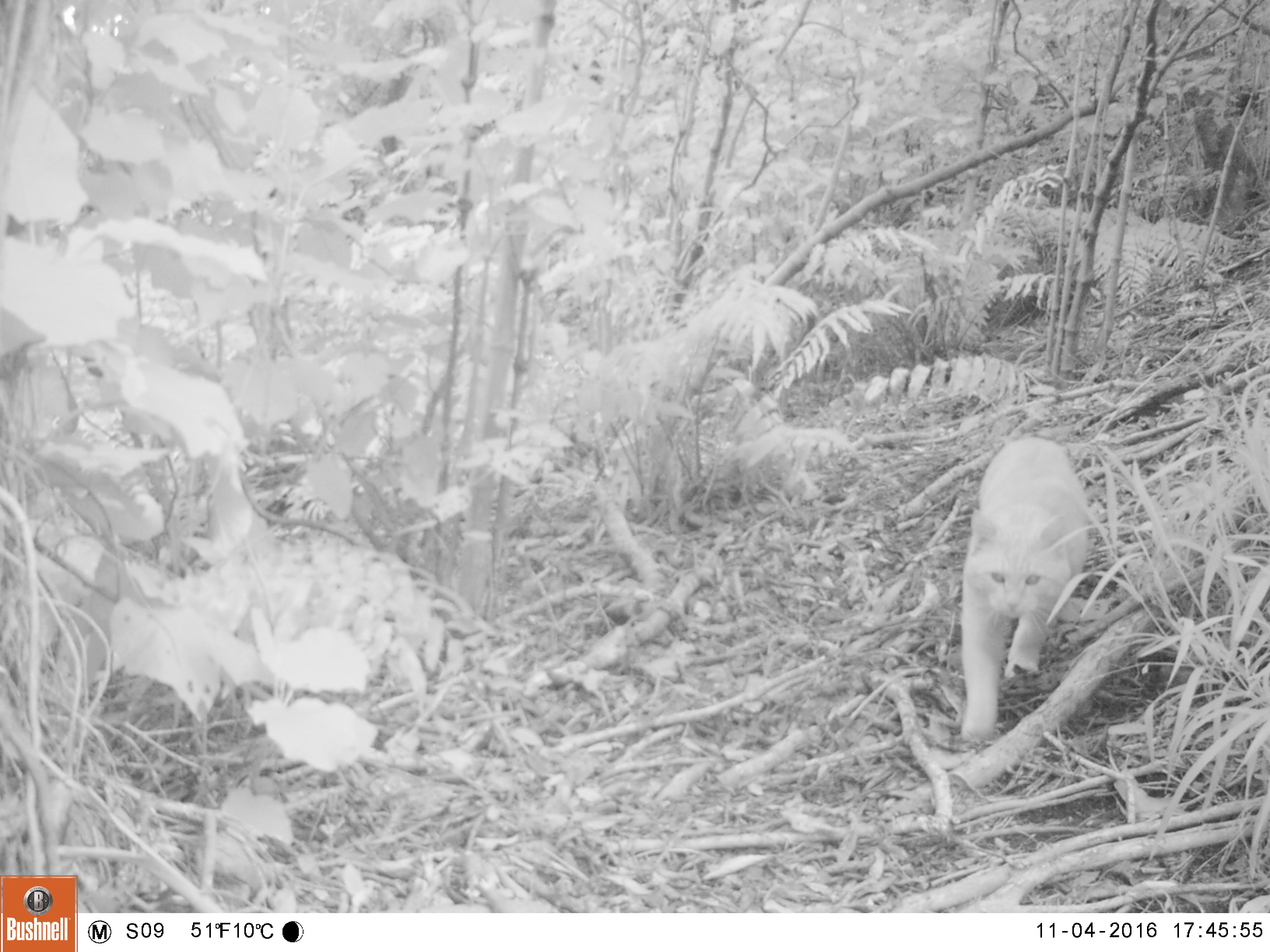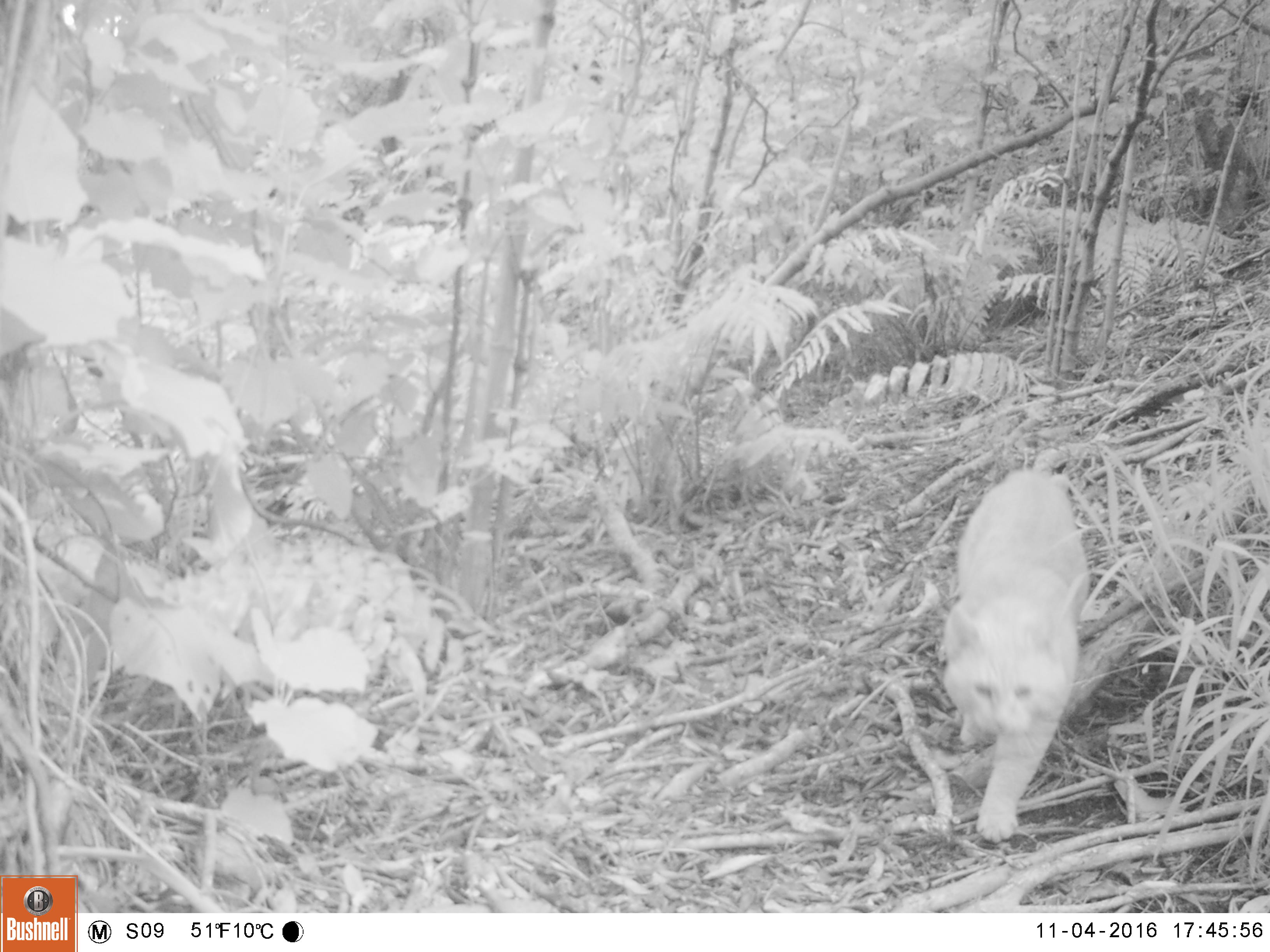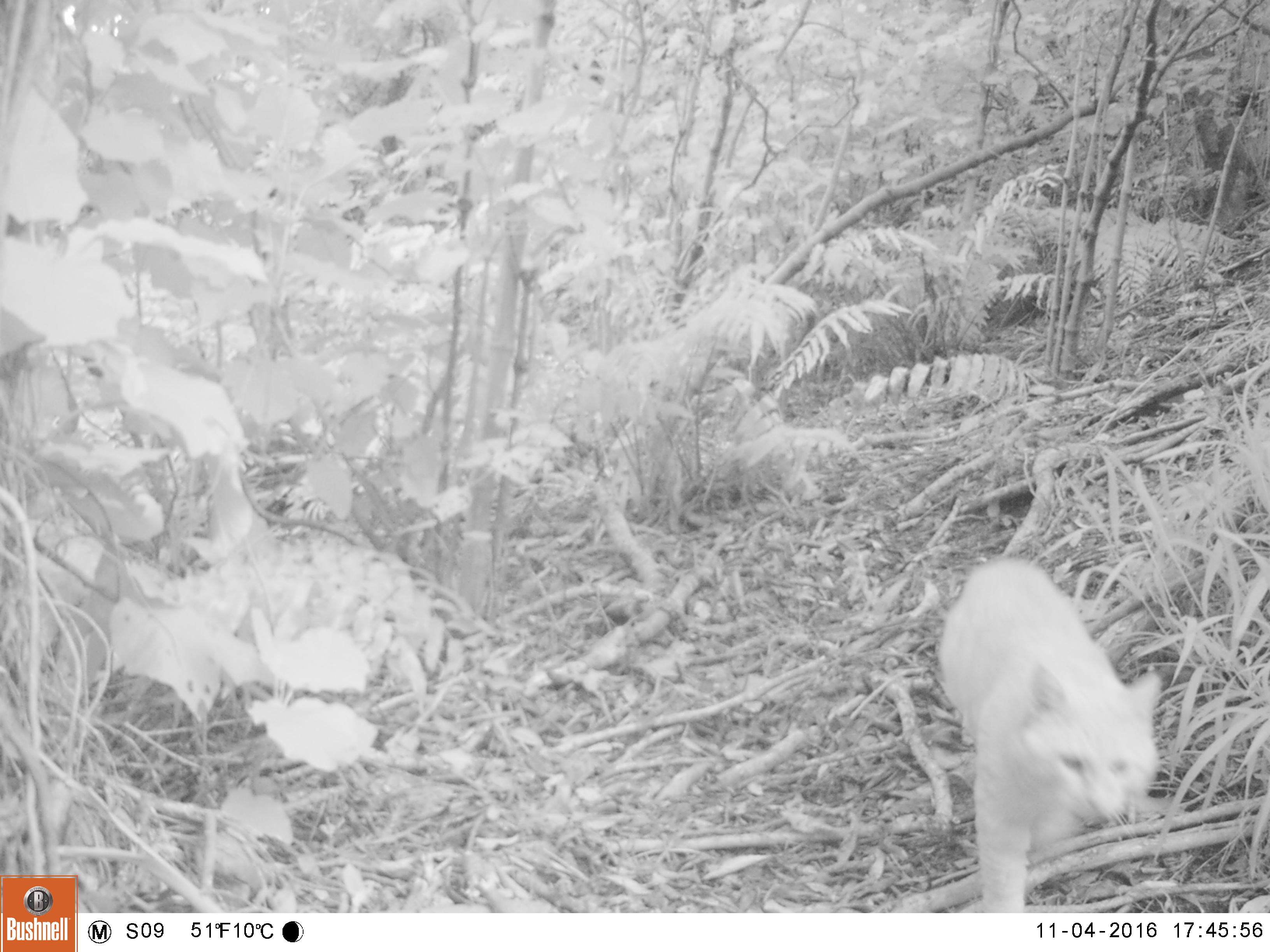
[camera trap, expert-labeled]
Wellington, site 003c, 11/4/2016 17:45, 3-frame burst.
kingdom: Animalia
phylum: Chordata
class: Mammalia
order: Carnivora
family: Felidae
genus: Felis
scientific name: Felis catus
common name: cat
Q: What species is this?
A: Cat (Felis catus).